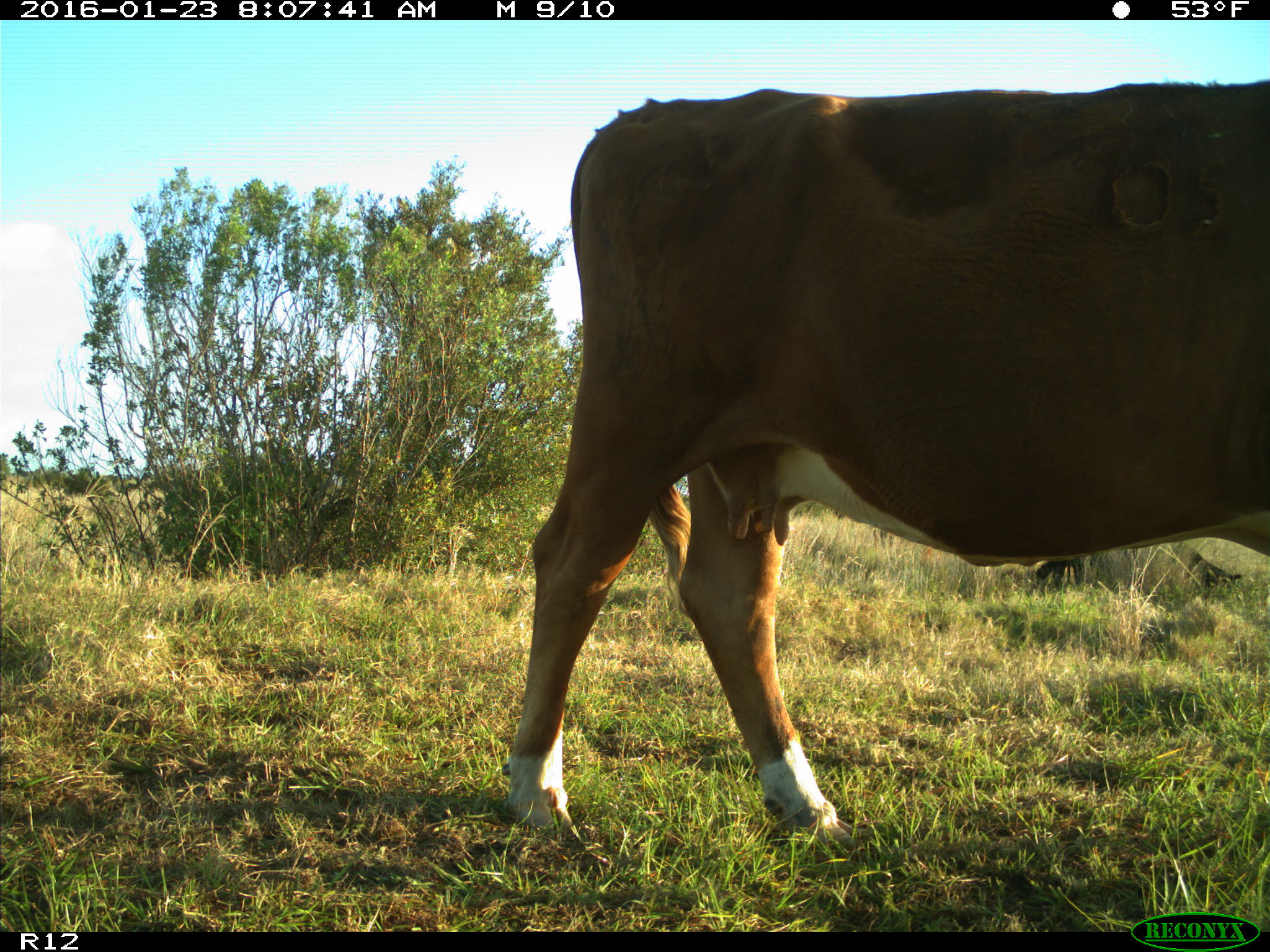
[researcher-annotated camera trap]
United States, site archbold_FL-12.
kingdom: Animalia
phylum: Chordata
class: Mammalia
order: Artiodactyla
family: Bovidae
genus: Bos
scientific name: Bos taurus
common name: domestic cow